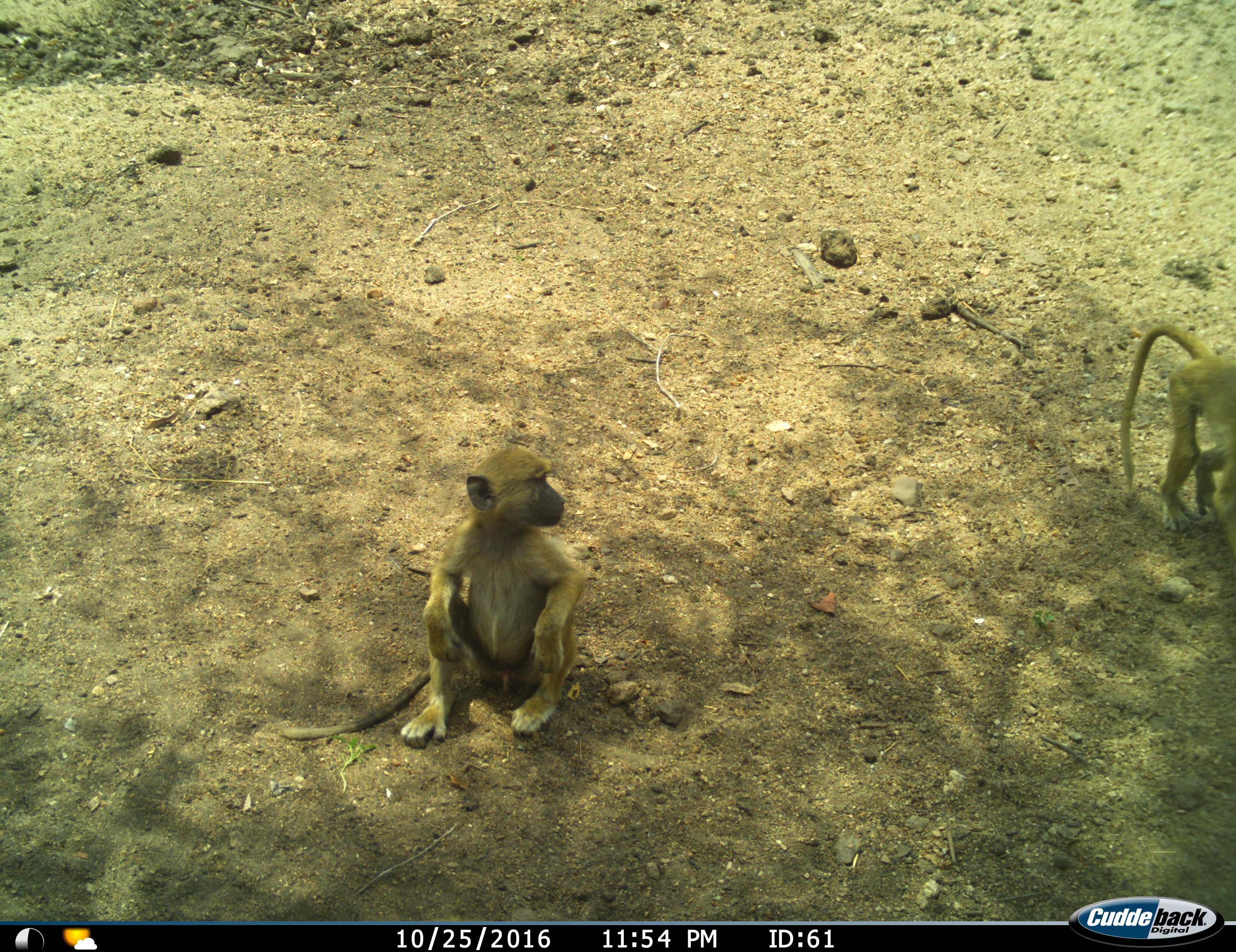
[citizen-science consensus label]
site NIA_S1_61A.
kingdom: Animalia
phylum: Chordata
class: Mammalia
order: Primates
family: Cercopithecidae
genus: Papio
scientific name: Papio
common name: baboon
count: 2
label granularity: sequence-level